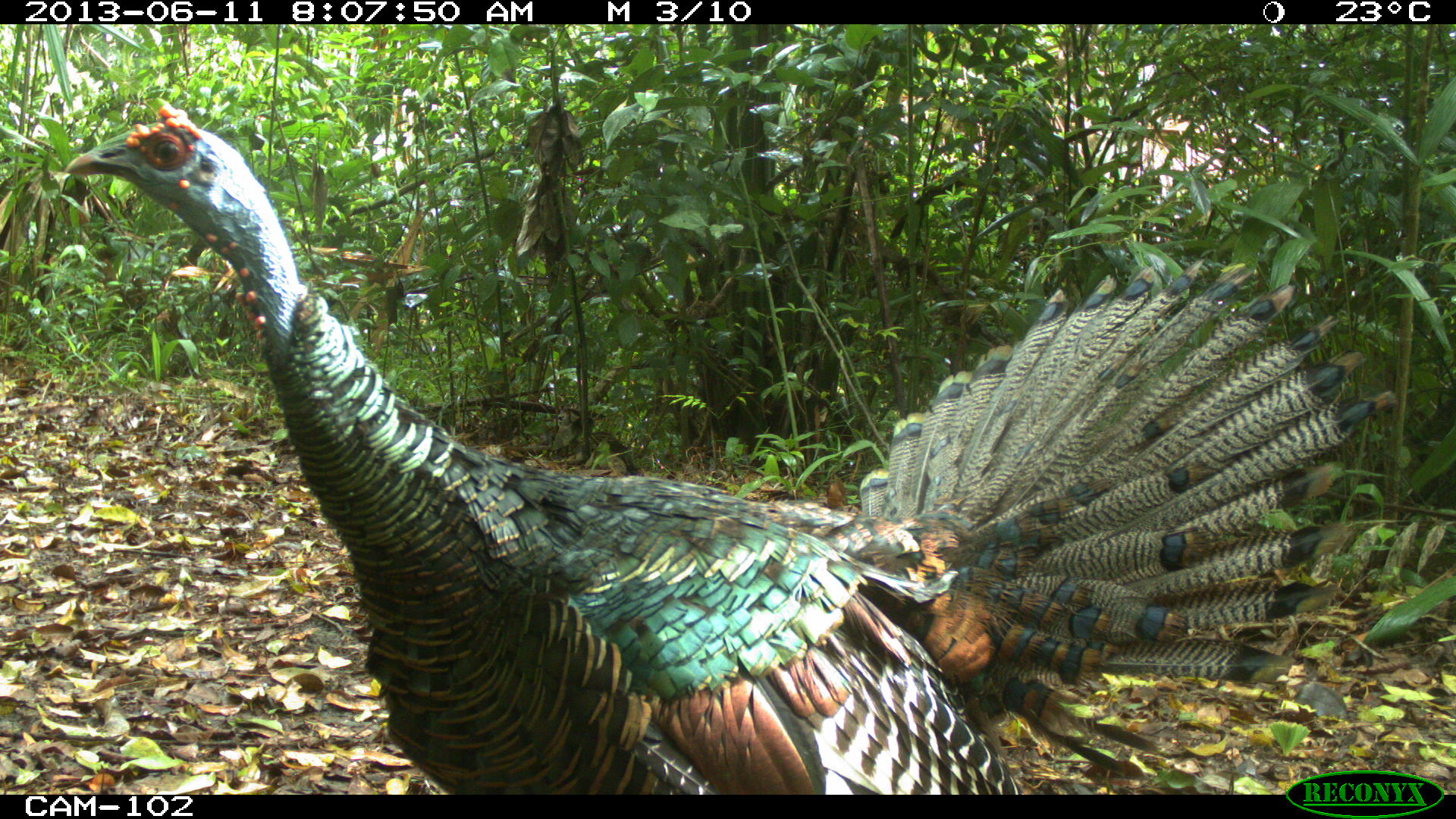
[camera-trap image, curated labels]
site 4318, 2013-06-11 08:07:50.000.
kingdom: Animalia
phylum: Chordata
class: Aves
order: Galliformes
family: Phasianidae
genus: Meleagris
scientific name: Meleagris ocellata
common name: ocellated turkey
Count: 1.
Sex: male.